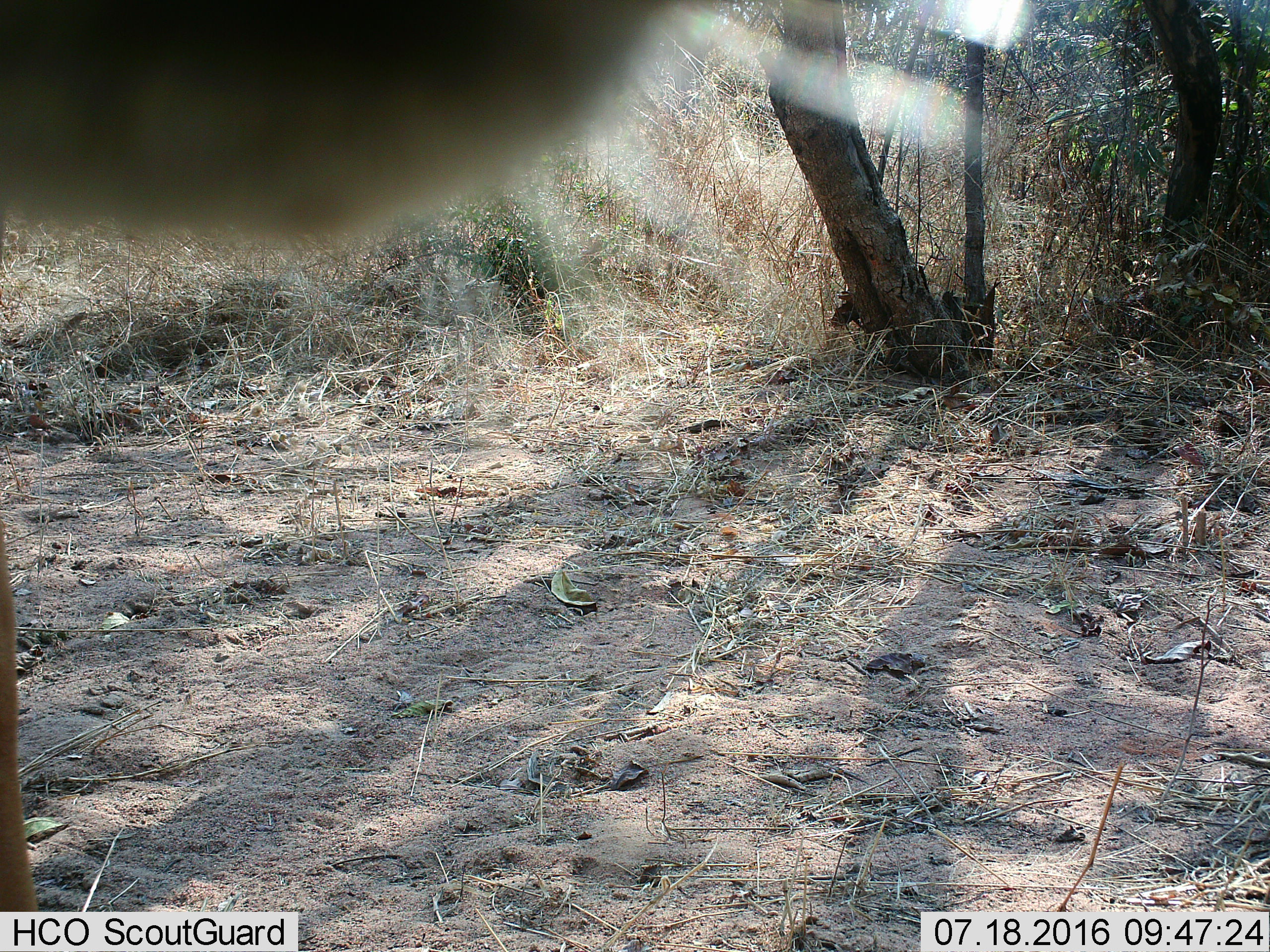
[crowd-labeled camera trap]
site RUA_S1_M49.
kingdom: Animalia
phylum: Chordata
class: Mammalia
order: Artiodactyla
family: Bovidae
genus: Aepyceros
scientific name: Aepyceros melampus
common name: impala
Impala (Aepyceros melampus), count 1. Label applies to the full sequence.